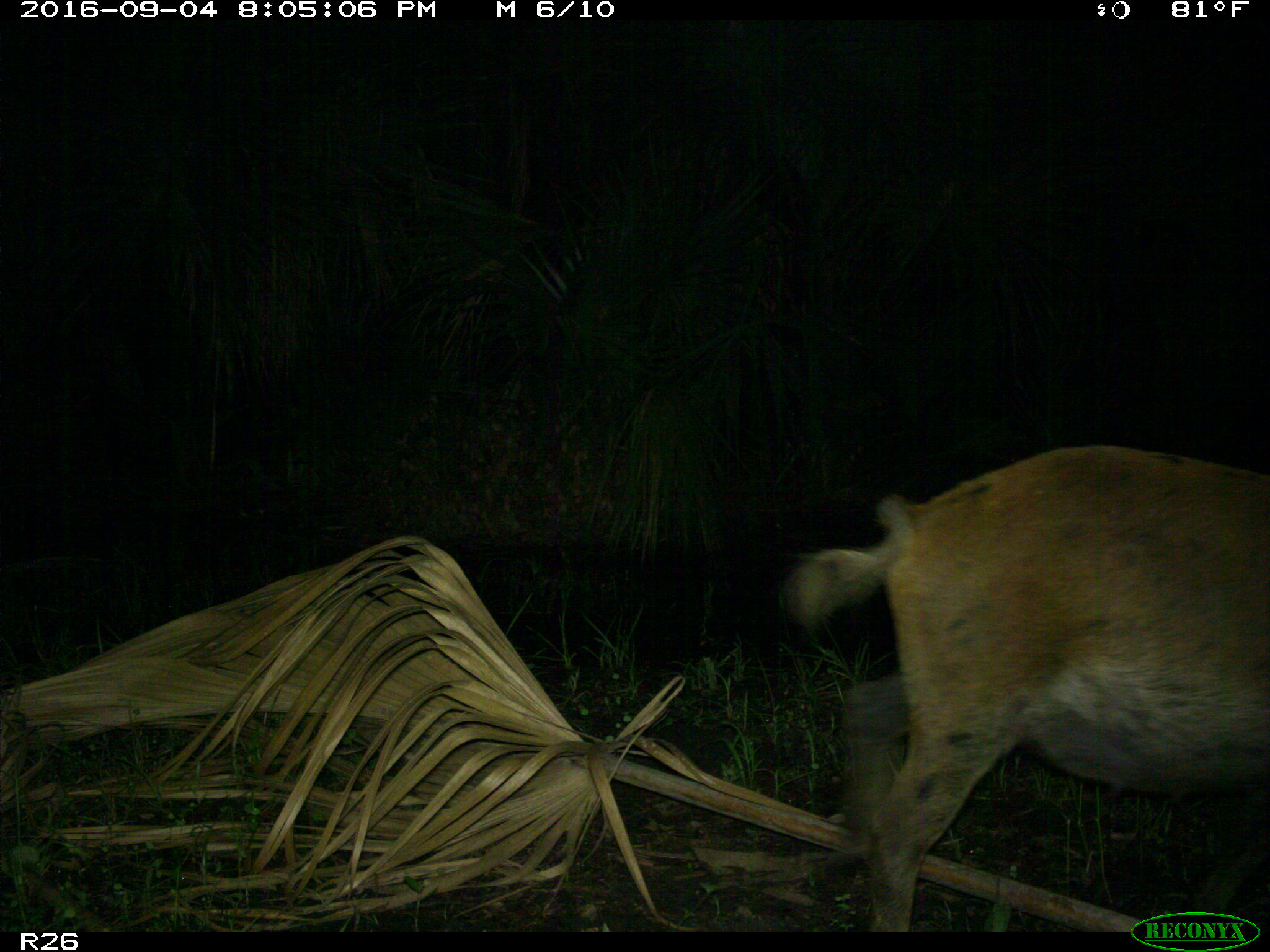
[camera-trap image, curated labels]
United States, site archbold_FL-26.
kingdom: Animalia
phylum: Chordata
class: Mammalia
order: Artiodactyla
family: Suidae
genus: Sus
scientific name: Sus scrofa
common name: wild boar